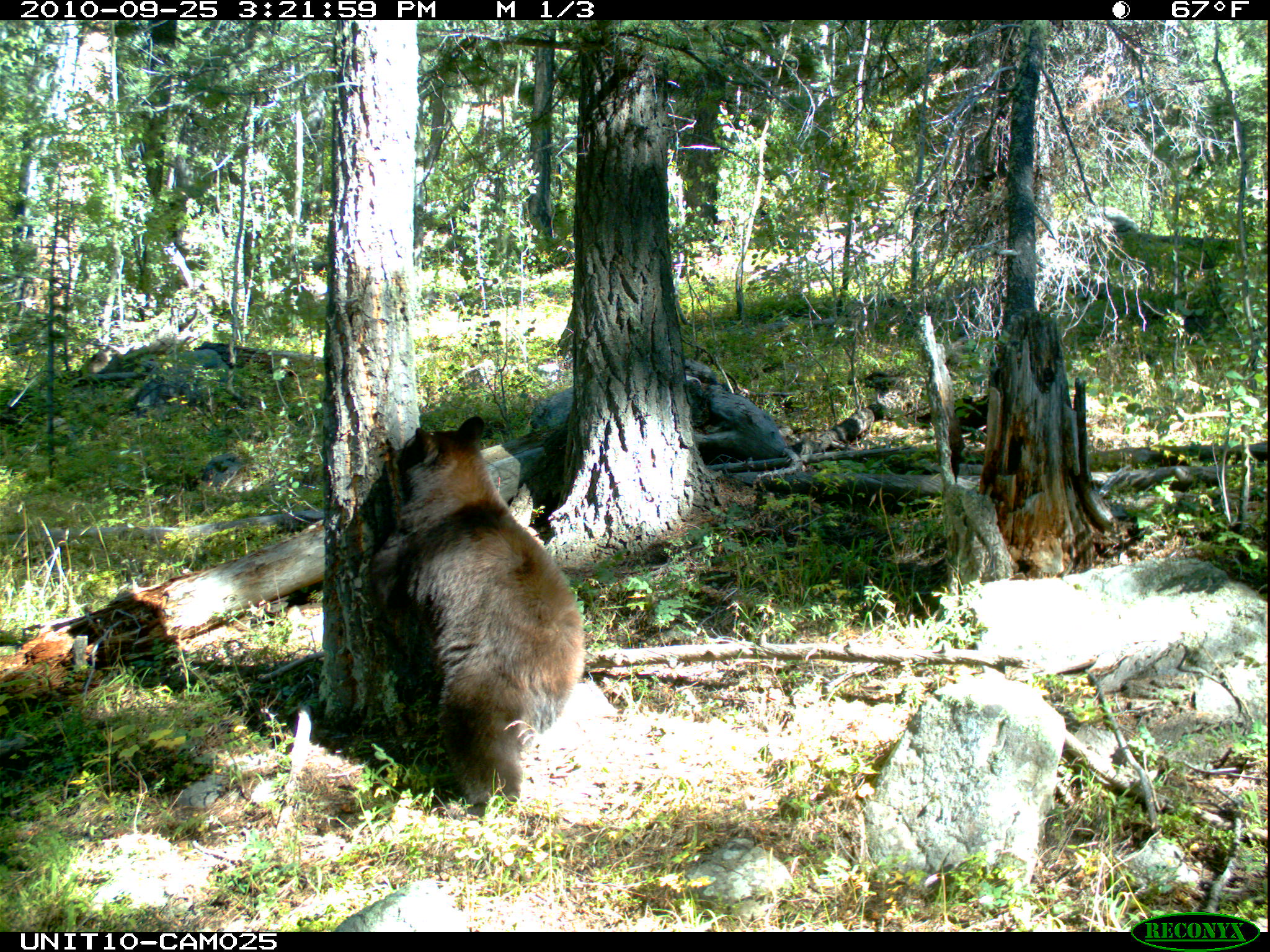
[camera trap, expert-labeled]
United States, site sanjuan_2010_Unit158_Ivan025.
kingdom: Animalia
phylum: Chordata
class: Mammalia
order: Carnivora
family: Ursidae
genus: Ursus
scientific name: Ursus americanus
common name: american black bear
Ursus americanus (american black bear).